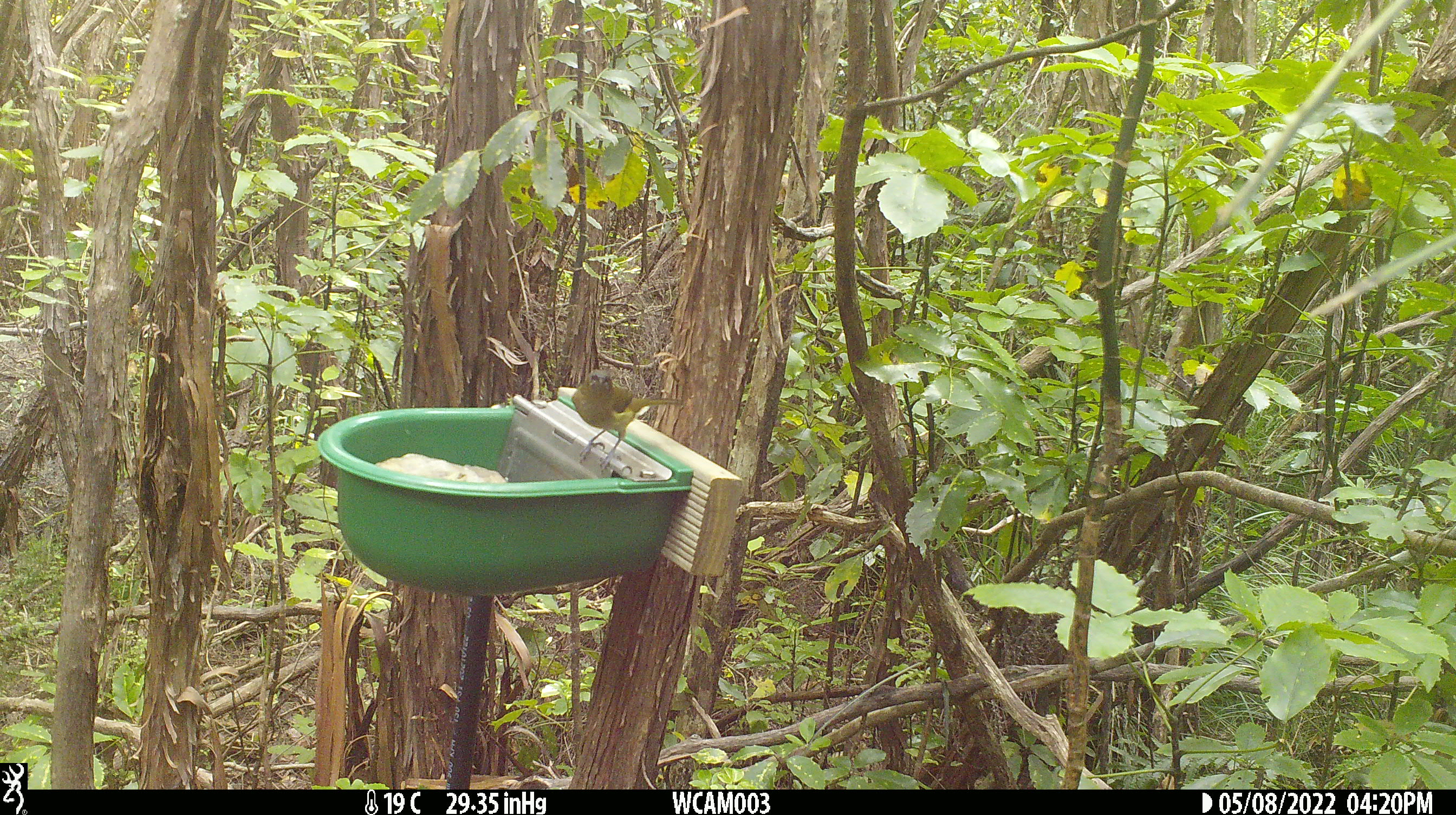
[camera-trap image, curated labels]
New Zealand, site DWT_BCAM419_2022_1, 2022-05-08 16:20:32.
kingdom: Animalia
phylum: Chordata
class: Aves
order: Passeriformes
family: Meliphagidae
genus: Anthornis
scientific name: Anthornis melanura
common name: new zealand bellbird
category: bellbird